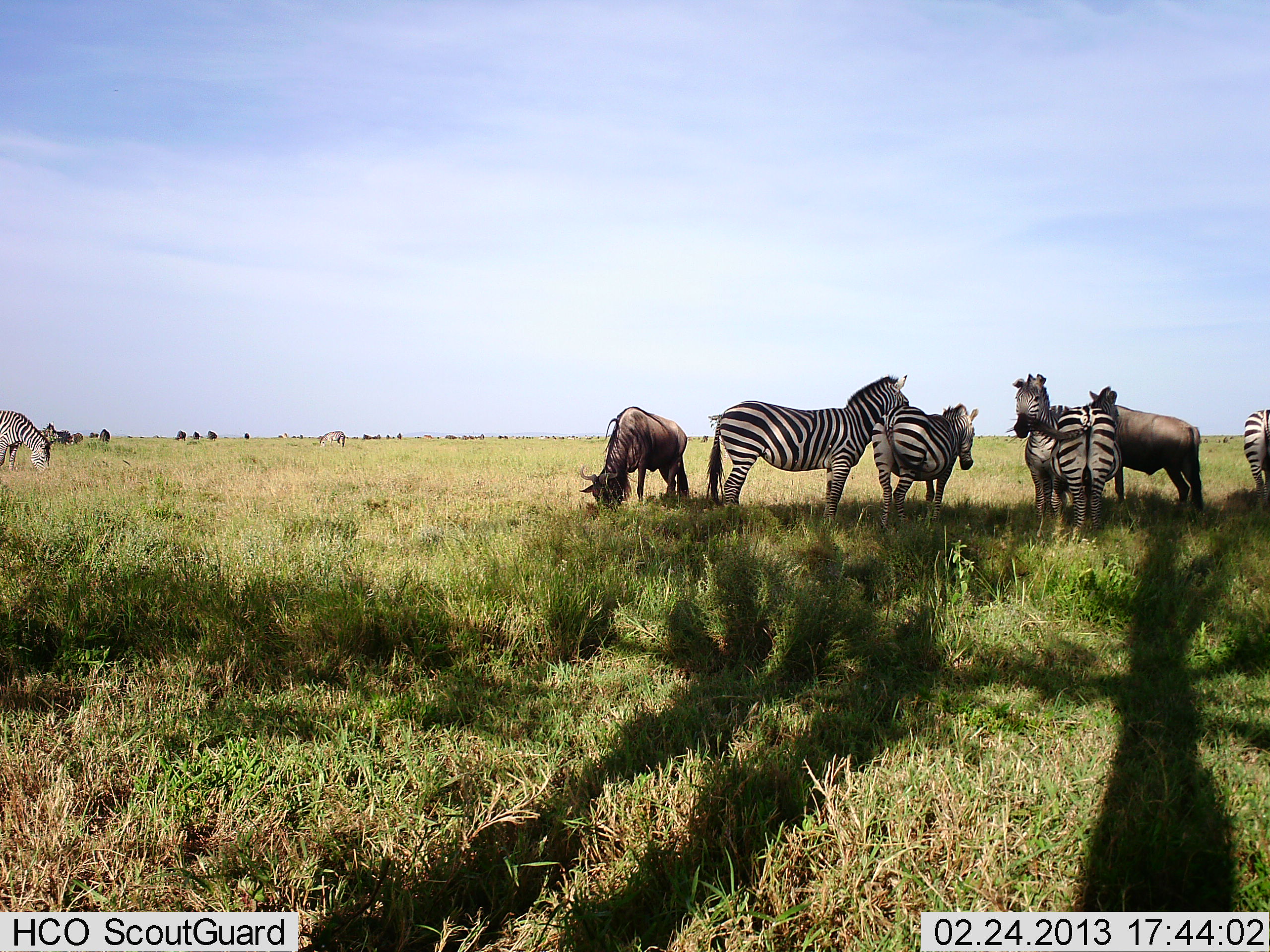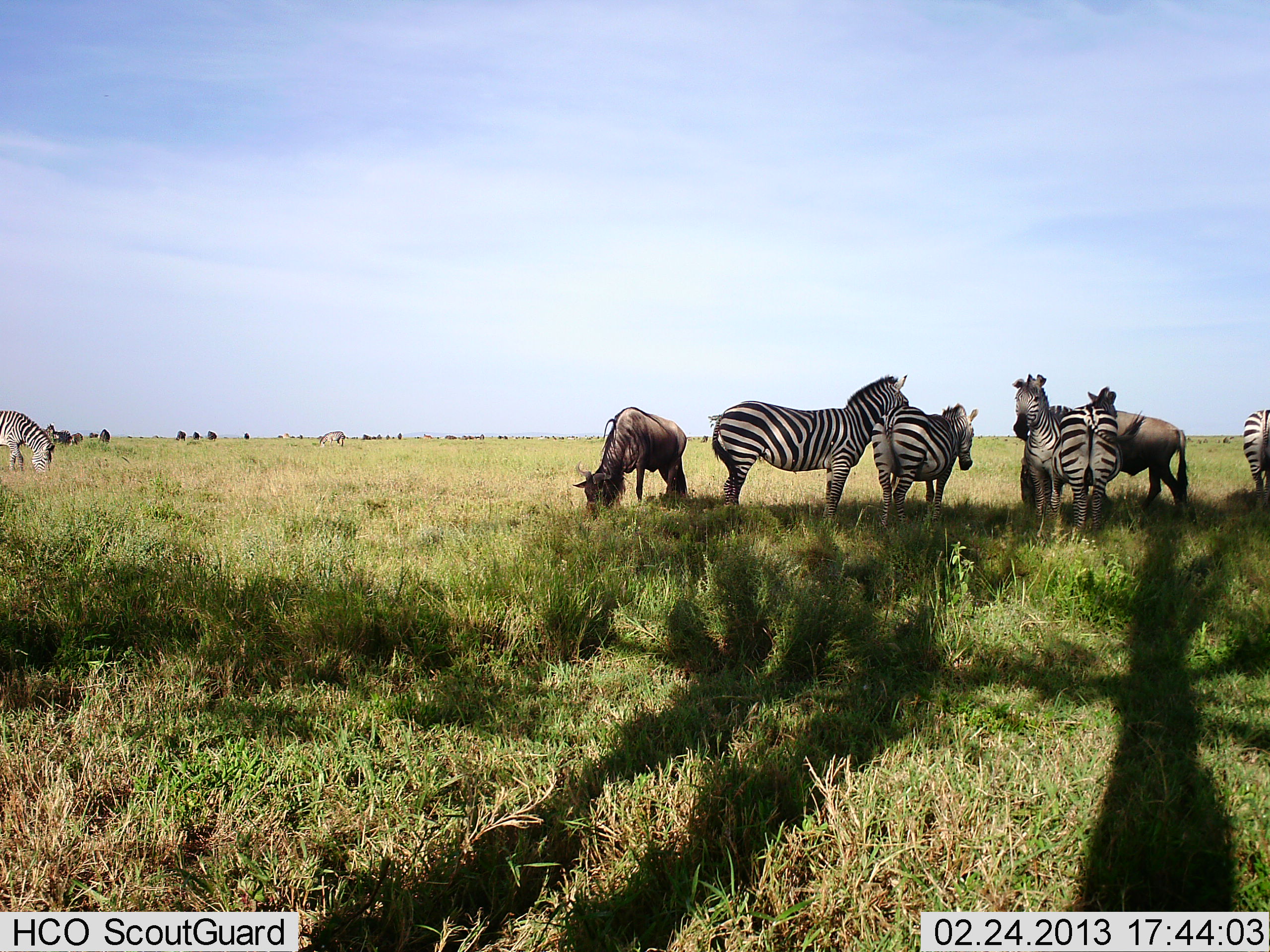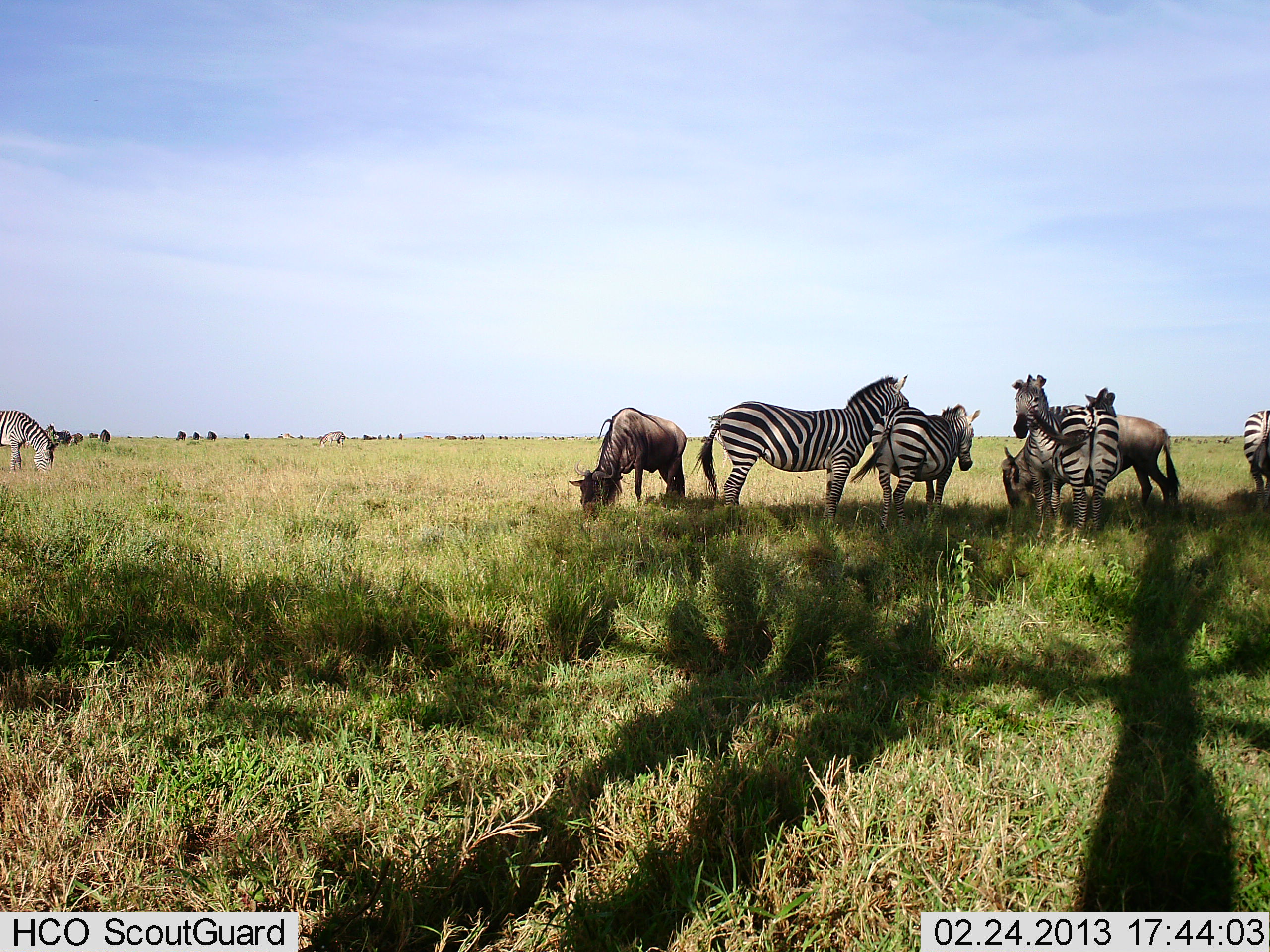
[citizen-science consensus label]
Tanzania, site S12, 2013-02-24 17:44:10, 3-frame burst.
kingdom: Animalia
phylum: Chordata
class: Mammalia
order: Artiodactyla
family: Bovidae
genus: Connochaetes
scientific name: Connochaetes taurinus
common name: blue wildebeest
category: wildebeest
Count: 2.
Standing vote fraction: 53%.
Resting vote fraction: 0%.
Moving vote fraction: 29%.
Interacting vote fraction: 0%.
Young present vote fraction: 0%.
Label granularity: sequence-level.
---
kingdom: Animalia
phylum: Chordata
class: Mammalia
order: Perissodactyla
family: Equidae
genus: Equus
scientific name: Equus quagga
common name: plains zebra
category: zebra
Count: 6.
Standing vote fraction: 95%.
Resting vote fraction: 0%.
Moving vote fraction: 11%.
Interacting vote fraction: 16%.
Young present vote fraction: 0%.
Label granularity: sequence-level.